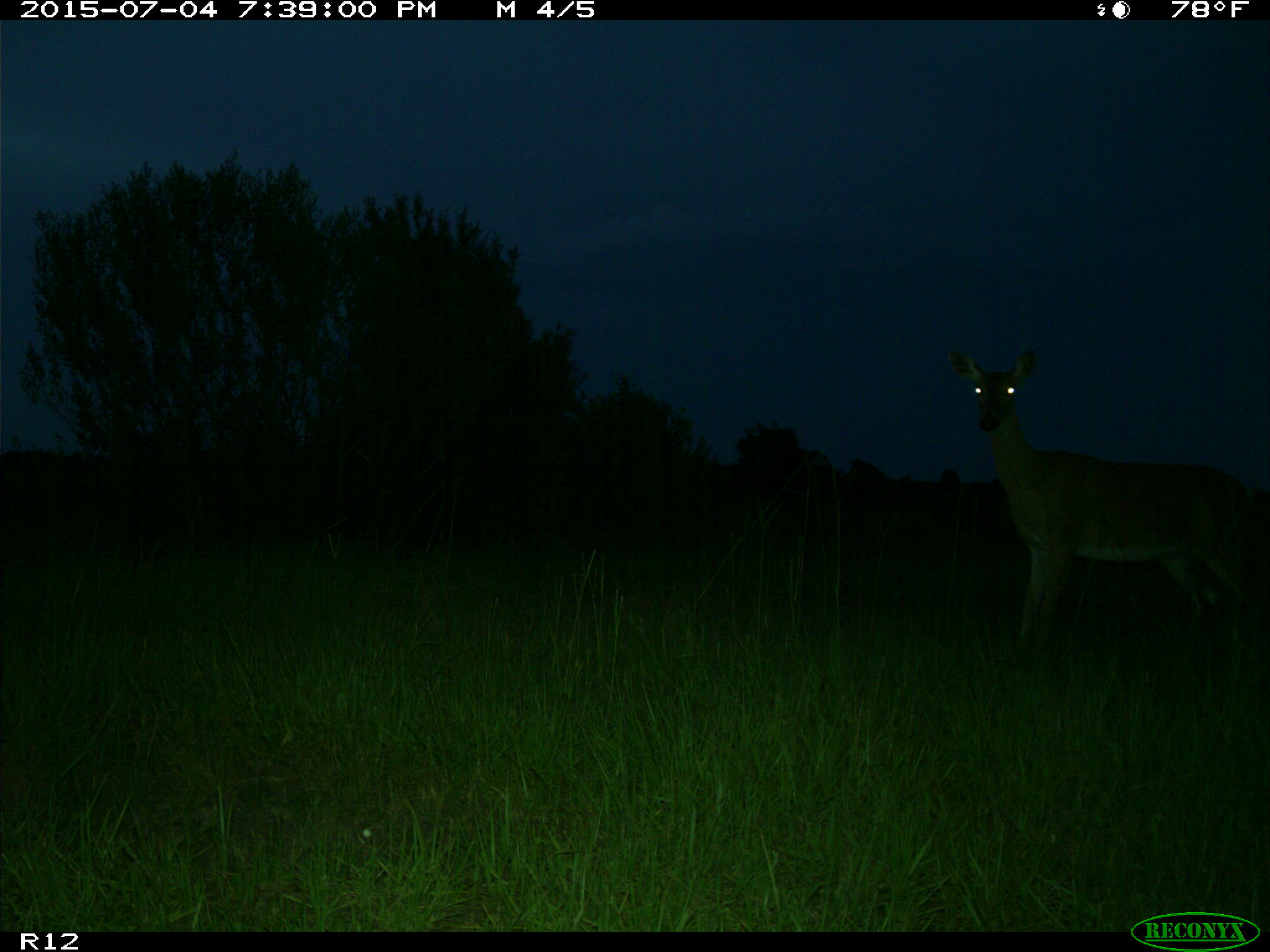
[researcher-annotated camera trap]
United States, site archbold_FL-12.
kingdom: Animalia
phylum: Chordata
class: Mammalia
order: Artiodactyla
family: Cervidae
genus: Odocoileus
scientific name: Odocoileus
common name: deer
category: unidentified deer